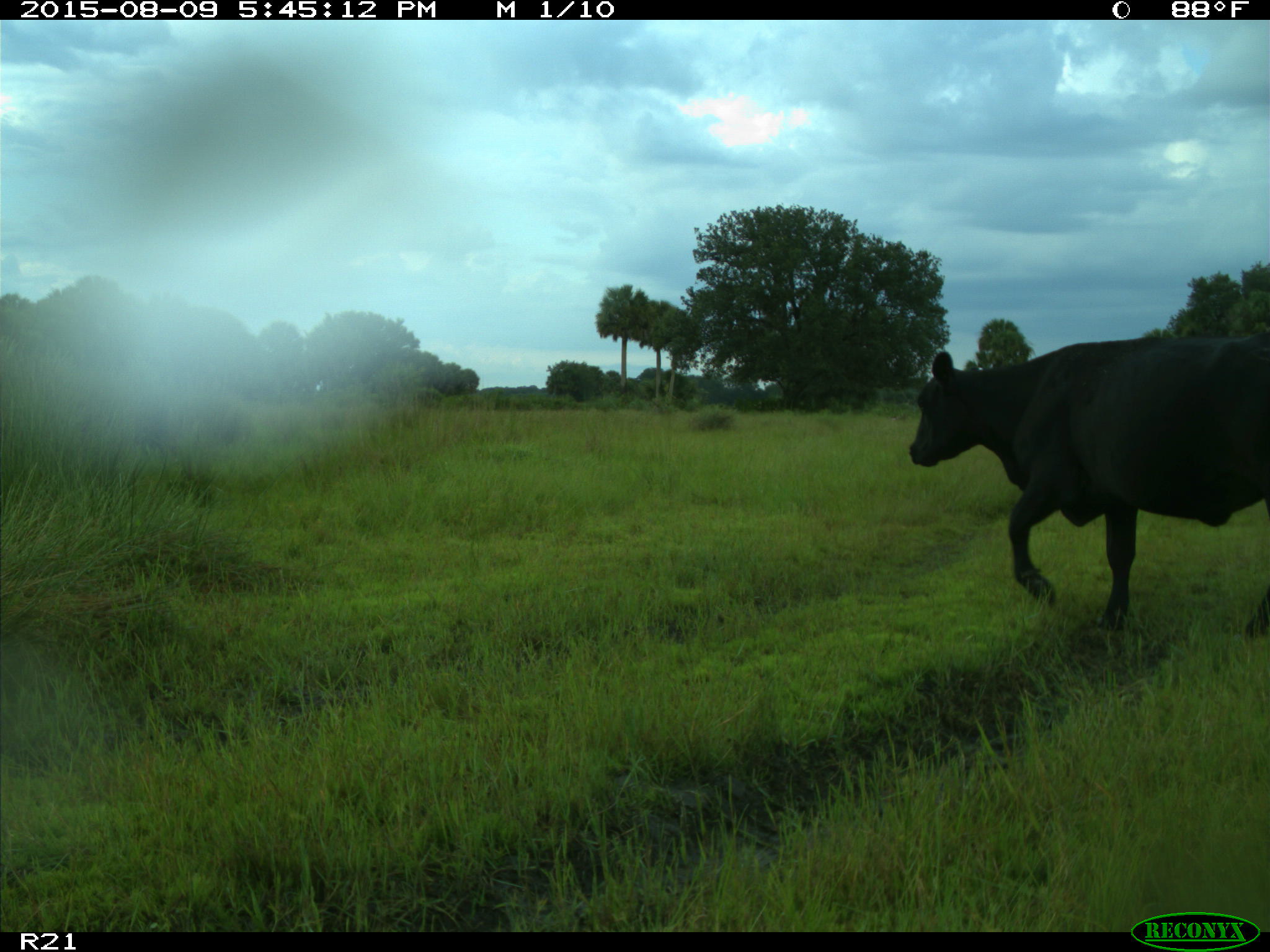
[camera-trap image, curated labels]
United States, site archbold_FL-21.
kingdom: Animalia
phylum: Chordata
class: Mammalia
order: Artiodactyla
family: Bovidae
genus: Bos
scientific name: Bos taurus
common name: domestic cow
Bos taurus (domestic cow).